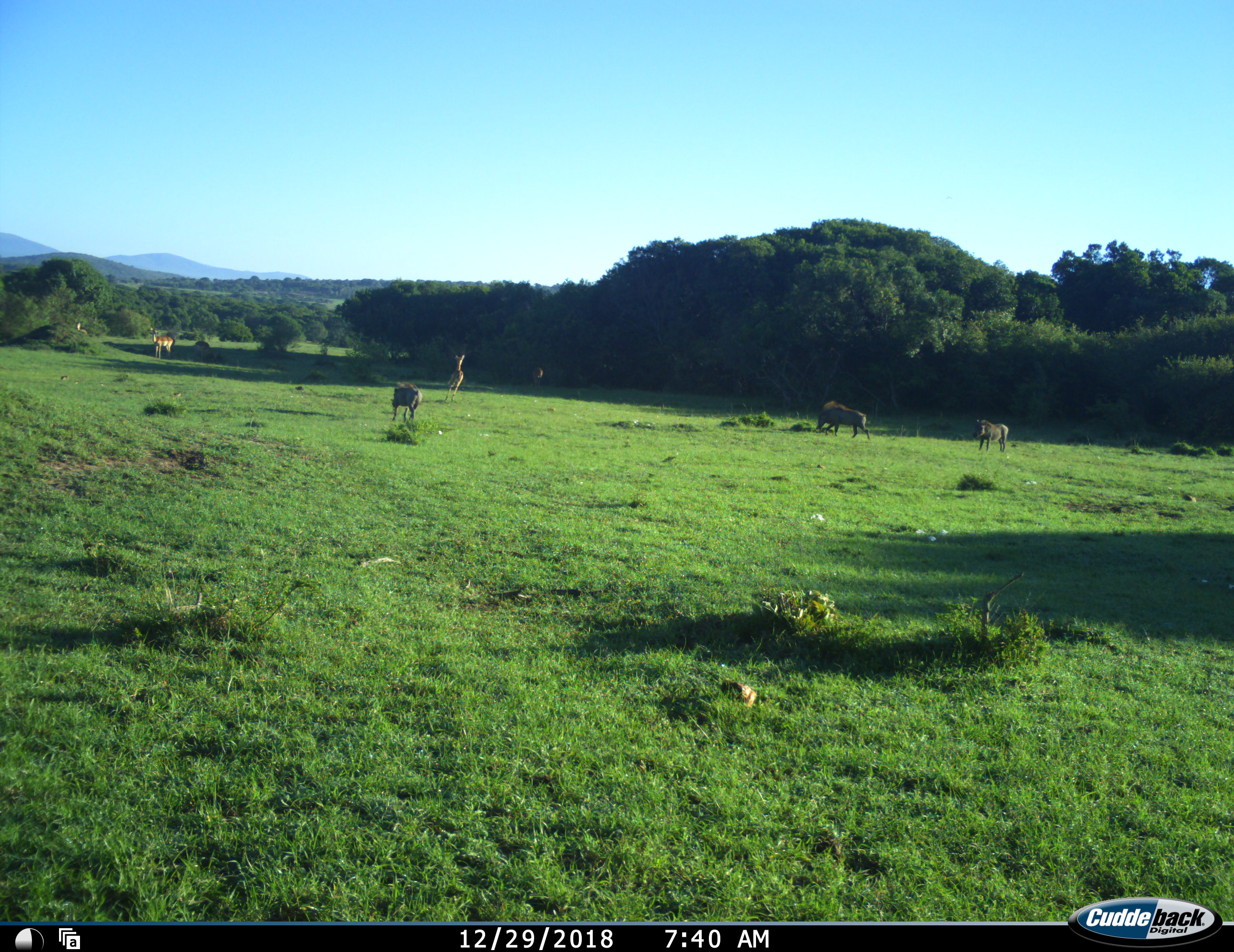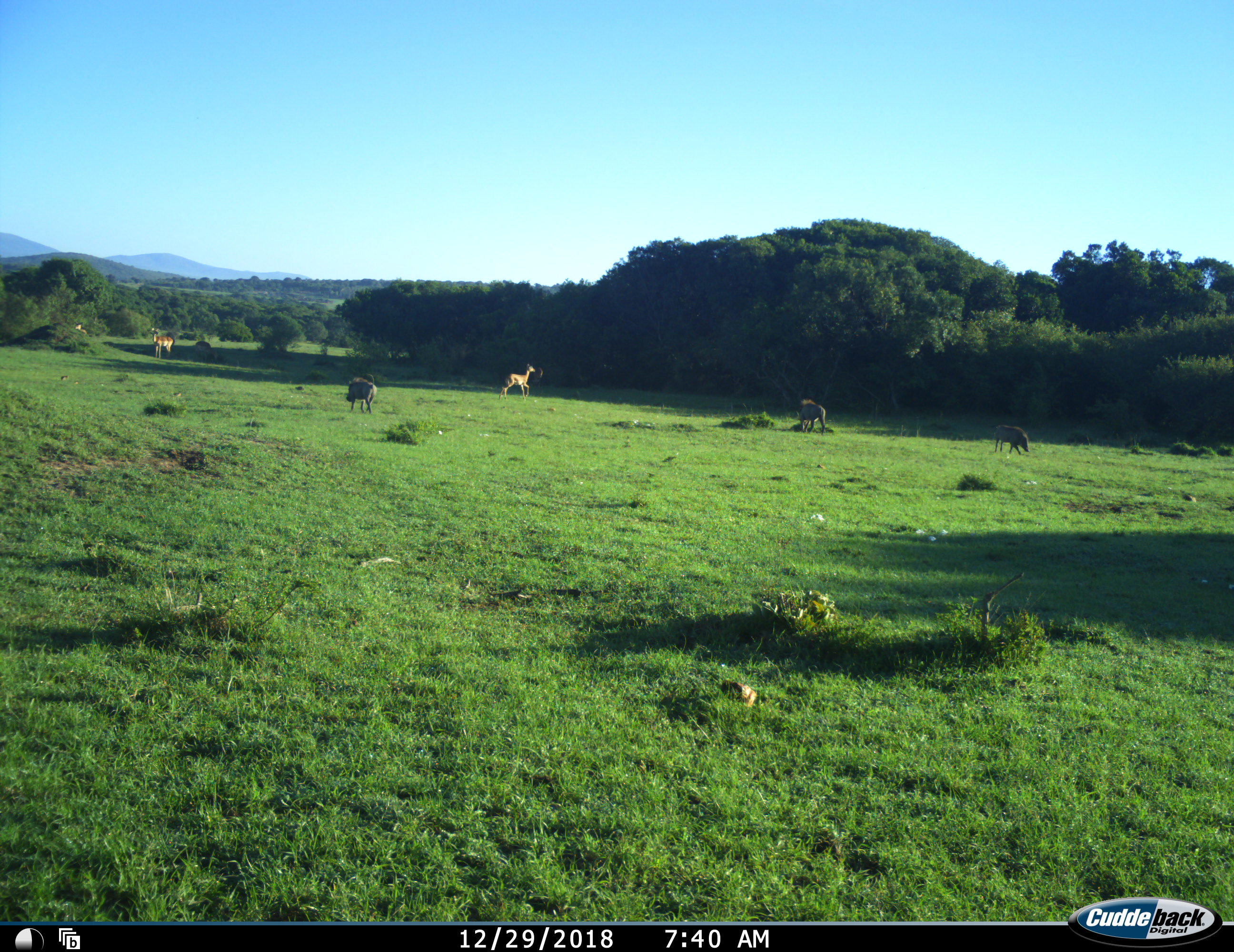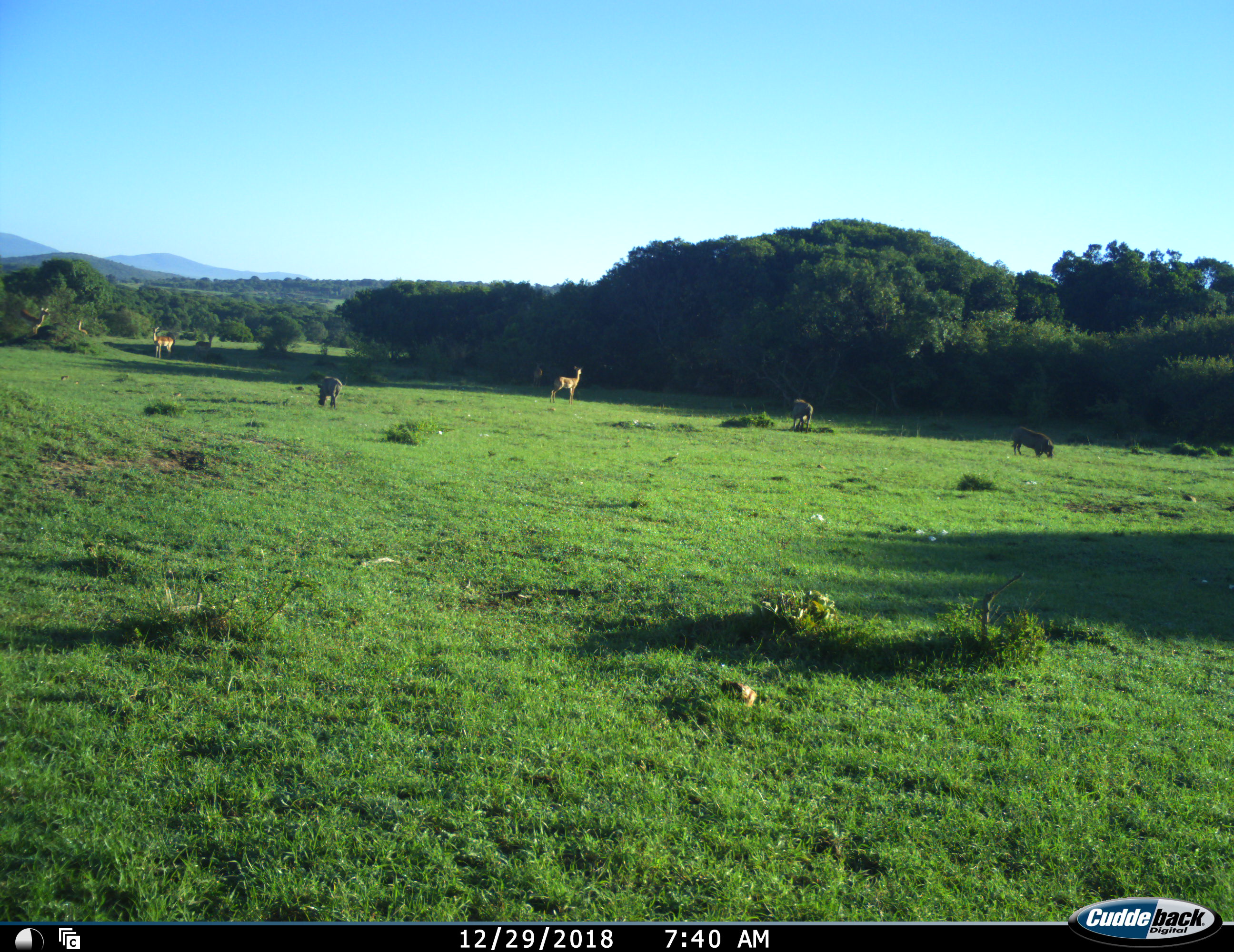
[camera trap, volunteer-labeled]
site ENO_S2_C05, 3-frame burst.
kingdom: Animalia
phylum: Chordata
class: Mammalia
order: Artiodactyla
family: Bovidae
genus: Aepyceros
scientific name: Aepyceros melampus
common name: impala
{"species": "impala (Aepyceros melampus)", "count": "4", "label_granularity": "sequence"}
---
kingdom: Animalia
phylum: Chordata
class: Mammalia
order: Artiodactyla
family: Suidae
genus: Phacochoerus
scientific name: Phacochoerus africanus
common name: warthog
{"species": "warthog (Phacochoerus africanus)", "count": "3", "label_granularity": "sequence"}